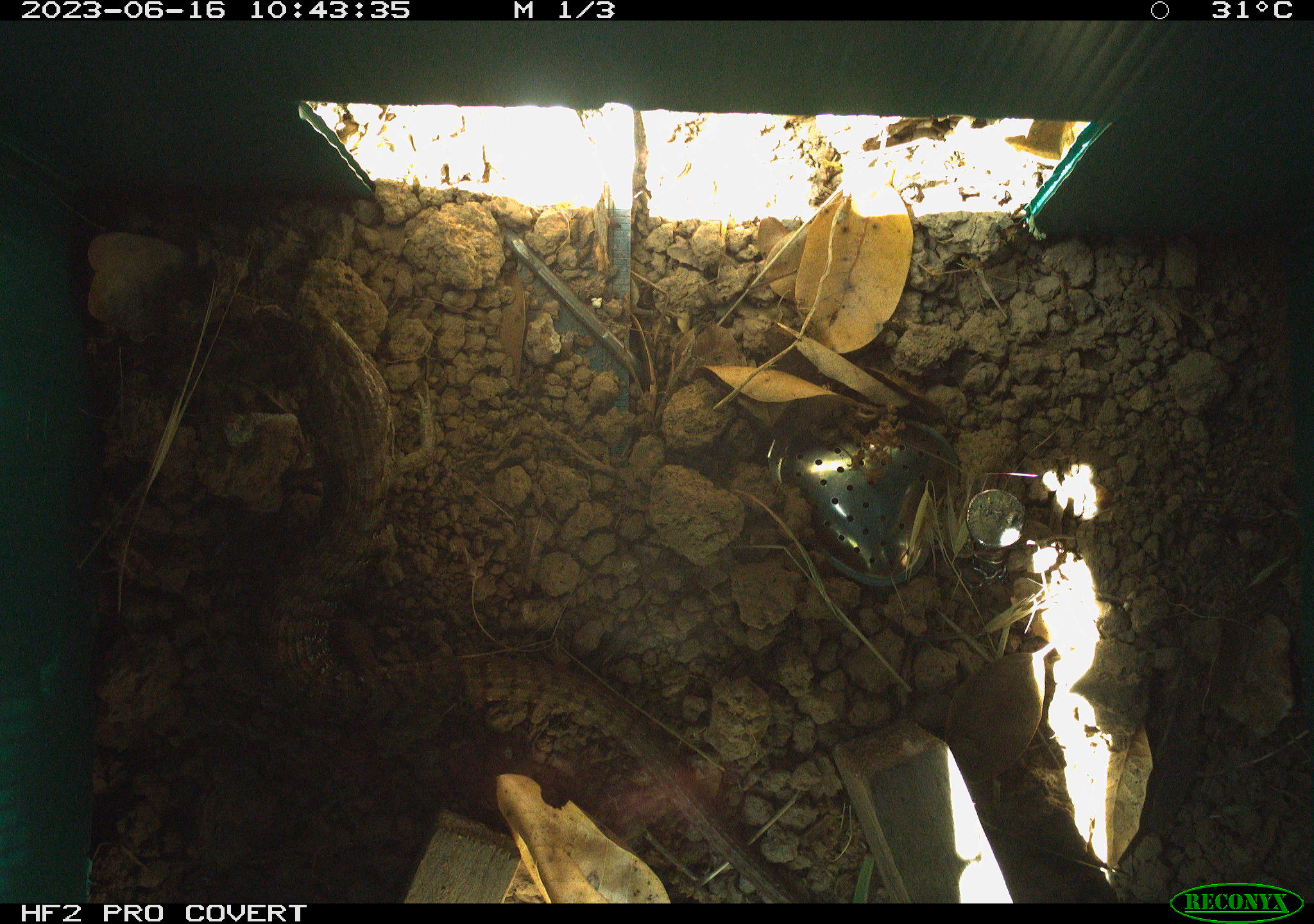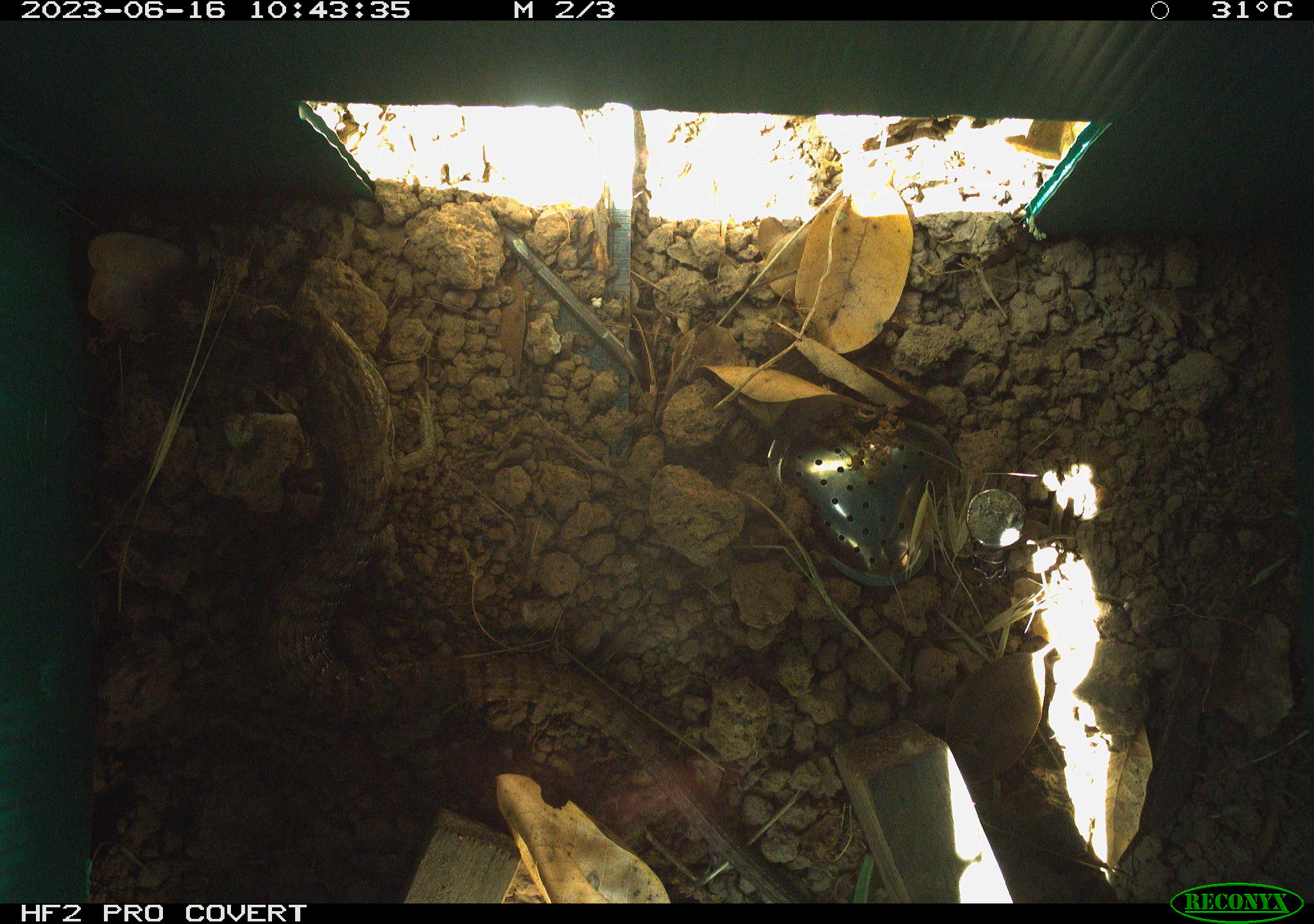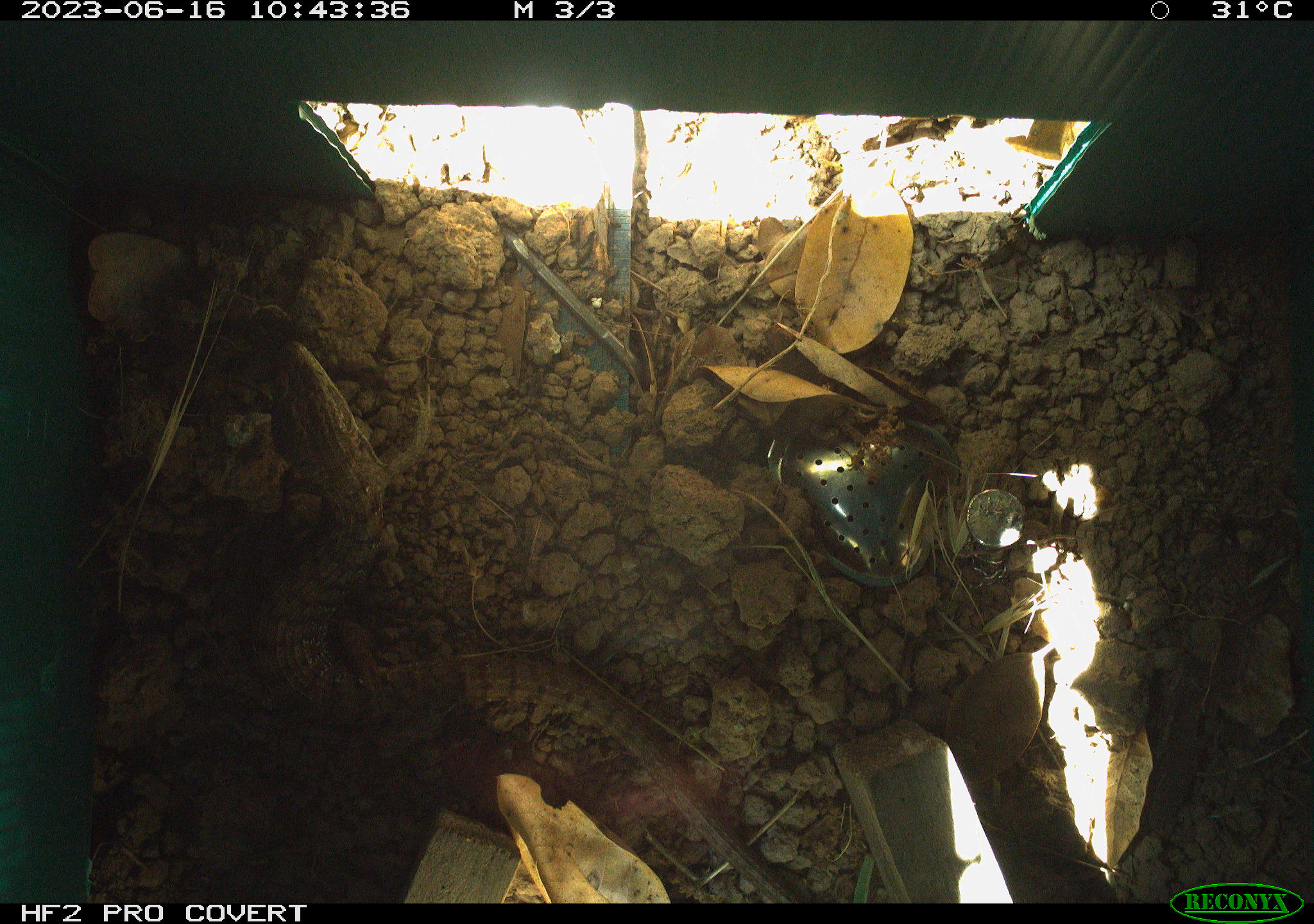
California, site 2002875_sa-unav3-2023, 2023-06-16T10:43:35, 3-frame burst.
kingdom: Animalia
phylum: Chordata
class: Reptilia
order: Squamata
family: Anguidae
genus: Elgaria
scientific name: Elgaria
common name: alligator lizards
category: elgaria species